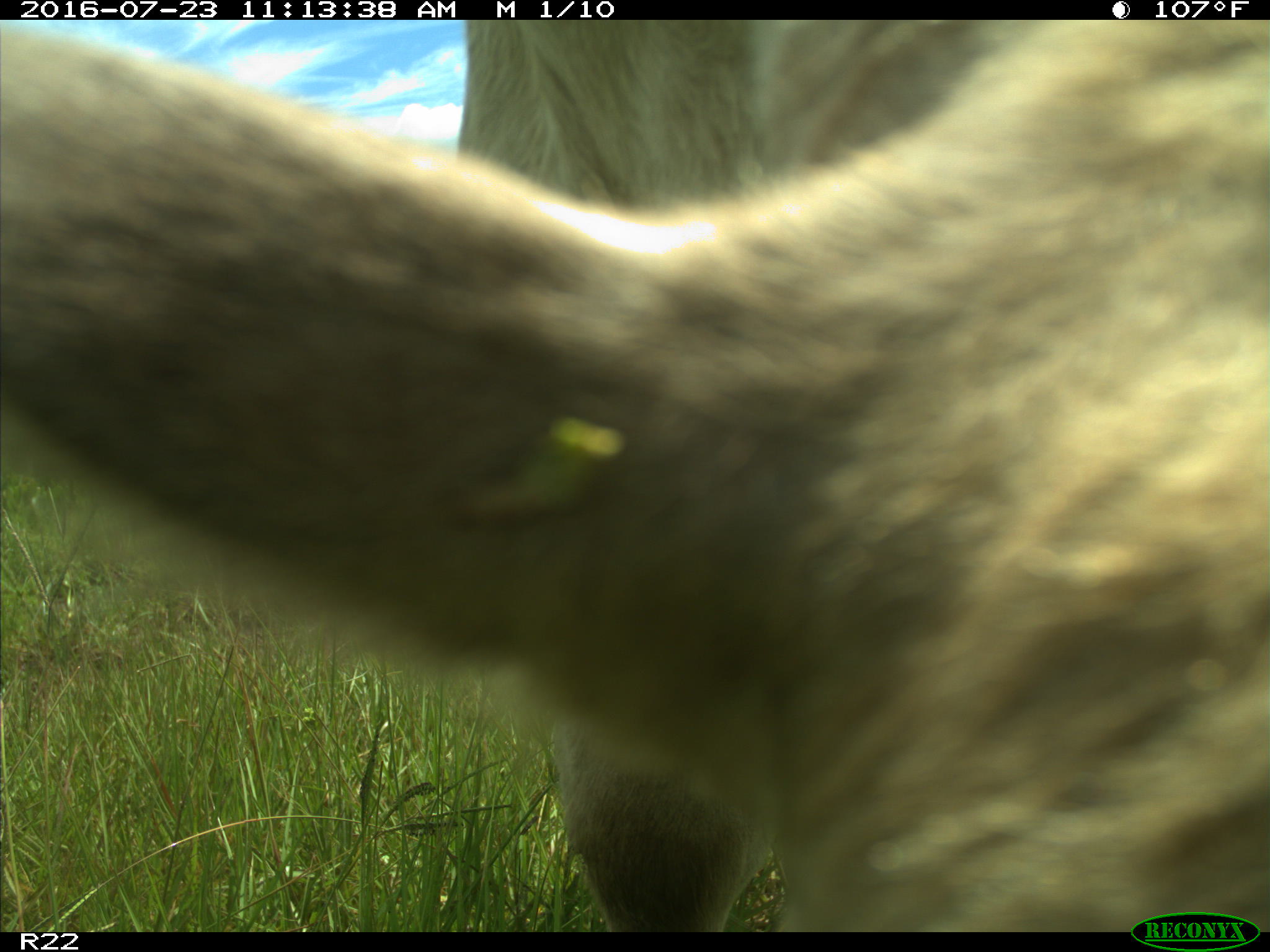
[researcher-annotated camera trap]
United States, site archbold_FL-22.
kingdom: Animalia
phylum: Chordata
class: Mammalia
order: Artiodactyla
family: Bovidae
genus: Bos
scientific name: Bos taurus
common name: domestic cow